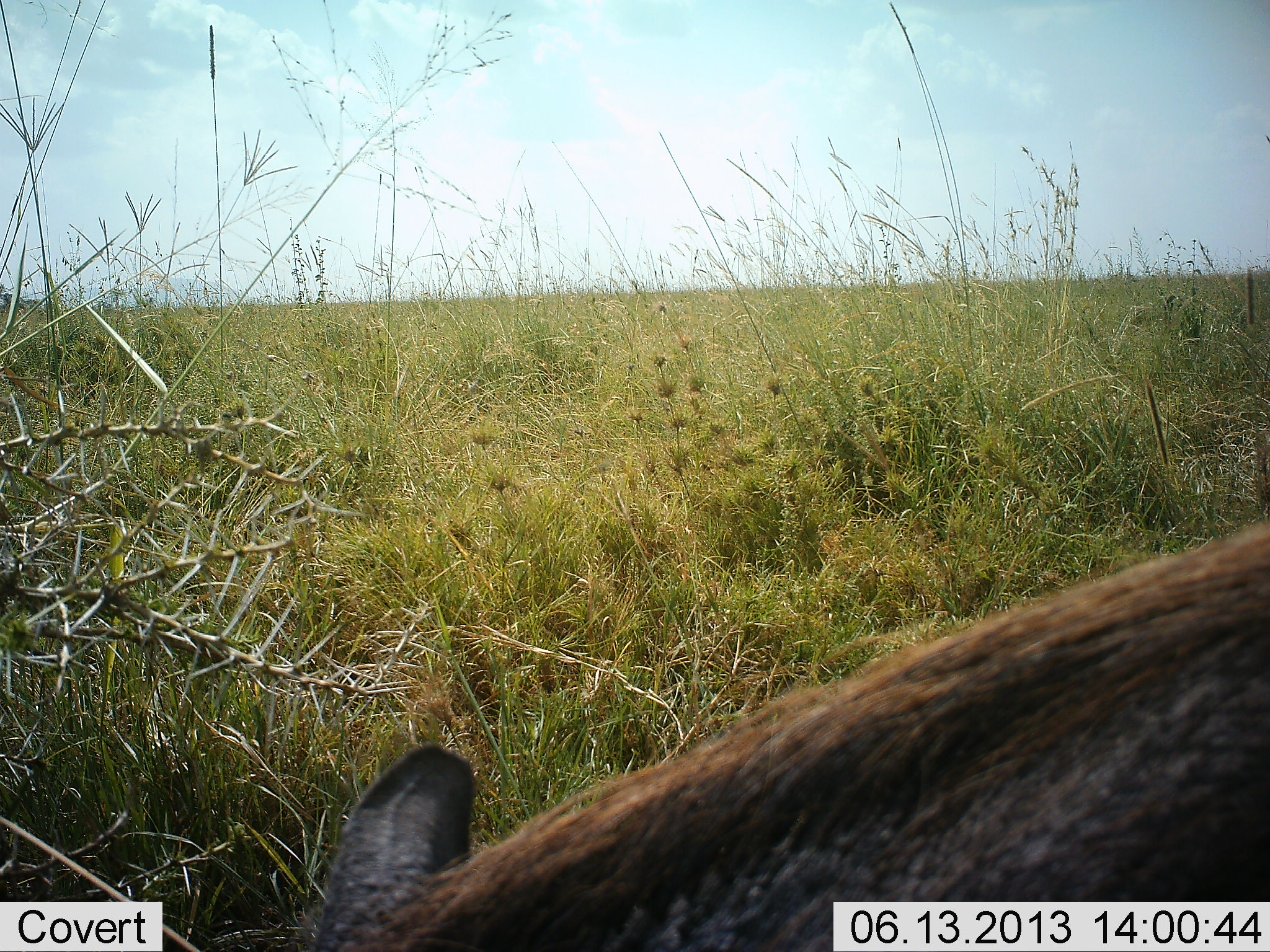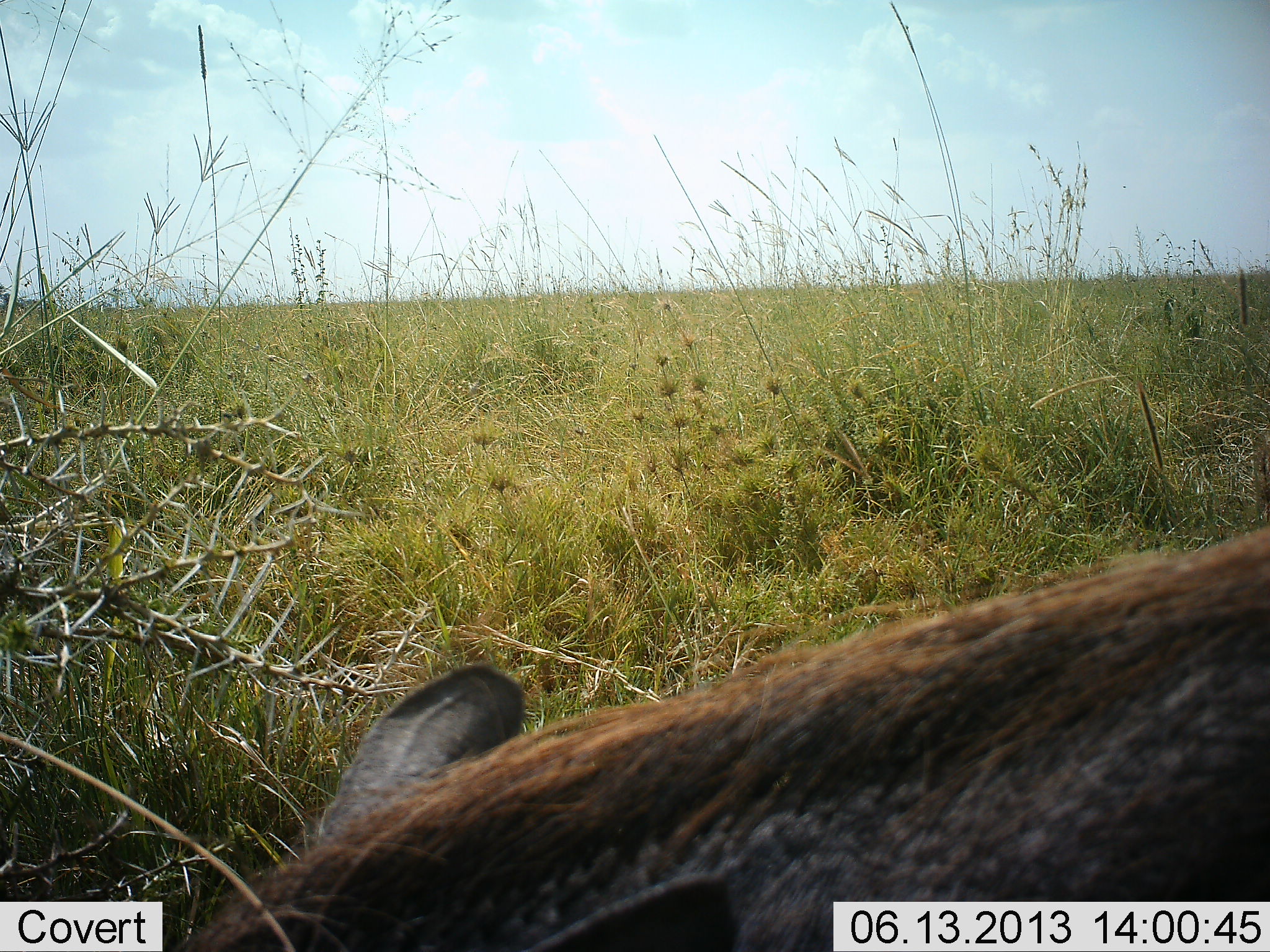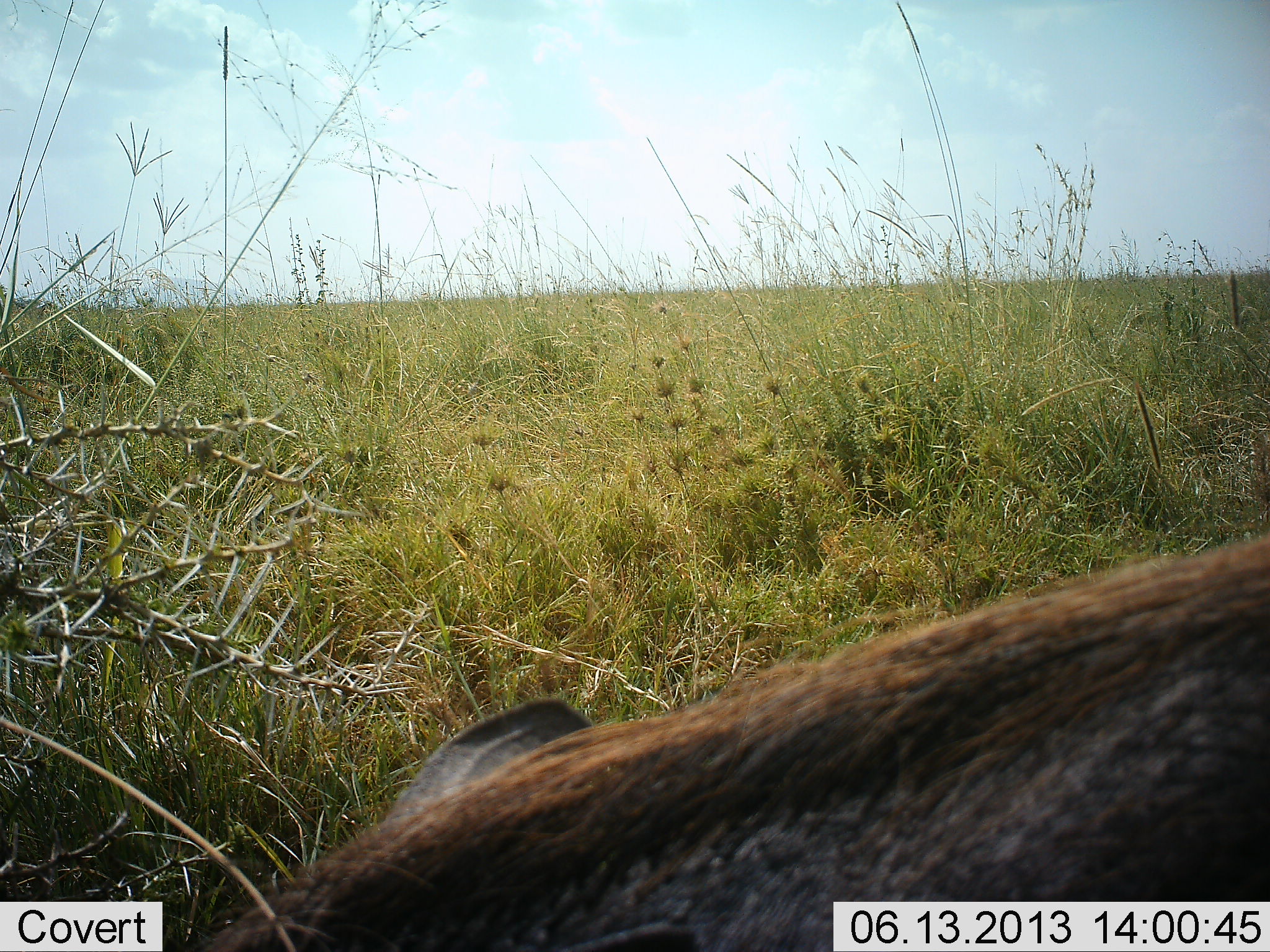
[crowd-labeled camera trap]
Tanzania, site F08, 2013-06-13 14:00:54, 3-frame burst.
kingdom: Animalia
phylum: Chordata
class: Mammalia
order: Artiodactyla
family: Suidae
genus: Phacochoerus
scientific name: Phacochoerus africanus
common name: warthog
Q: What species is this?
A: Warthog (Phacochoerus africanus).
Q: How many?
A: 1.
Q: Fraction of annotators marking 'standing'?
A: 33%.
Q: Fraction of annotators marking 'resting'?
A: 7%.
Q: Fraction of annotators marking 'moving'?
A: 7%.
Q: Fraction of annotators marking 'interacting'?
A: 0%.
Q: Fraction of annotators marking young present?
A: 0%.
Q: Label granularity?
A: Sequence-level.